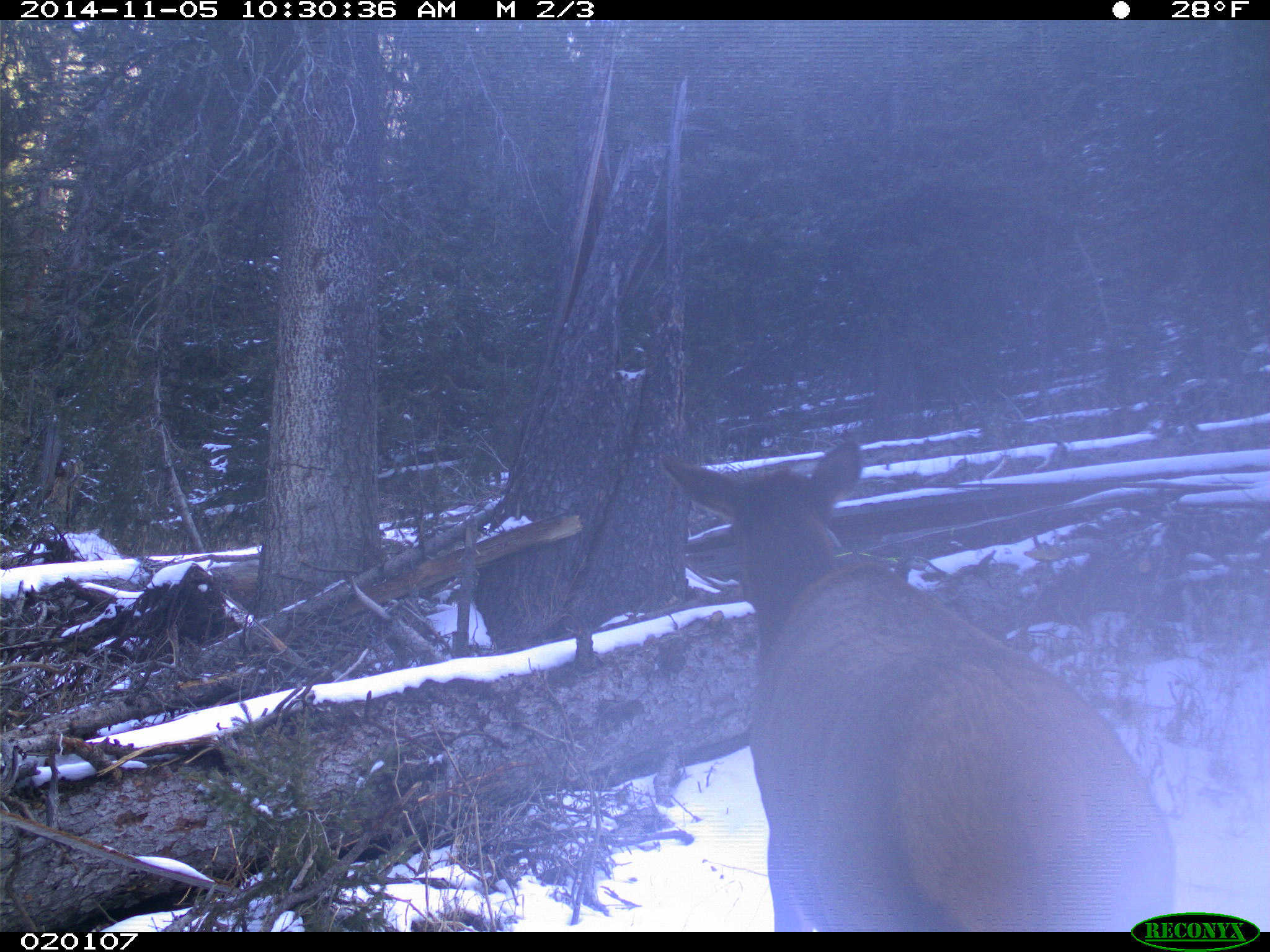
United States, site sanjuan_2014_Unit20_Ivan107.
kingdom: Animalia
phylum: Chordata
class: Mammalia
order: Artiodactyla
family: Cervidae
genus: Cervus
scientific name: Cervus elaphus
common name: red deer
Cervus elaphus (red deer).